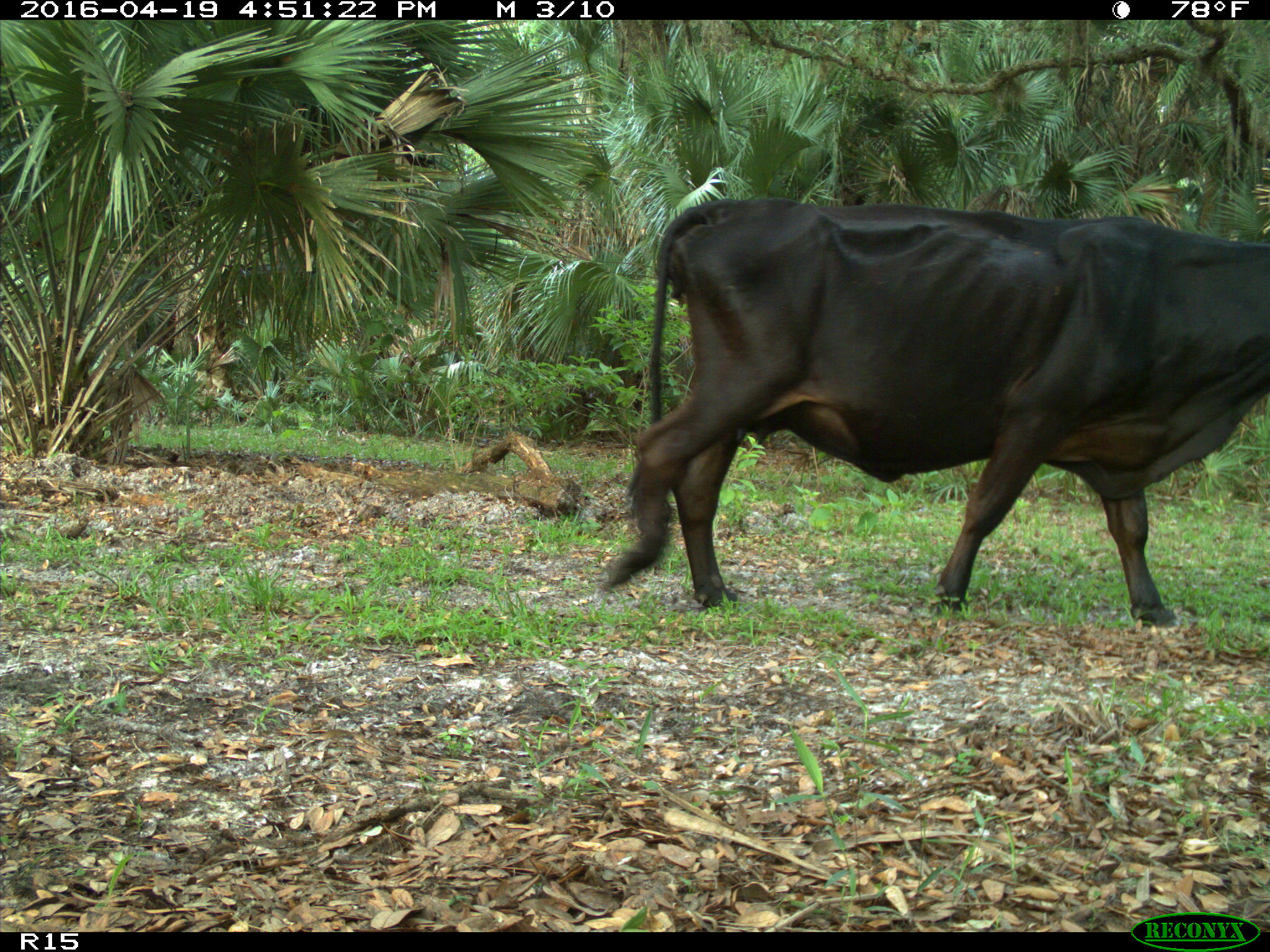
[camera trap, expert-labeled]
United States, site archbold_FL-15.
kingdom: Animalia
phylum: Chordata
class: Mammalia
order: Artiodactyla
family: Bovidae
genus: Bos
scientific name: Bos taurus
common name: domestic cow